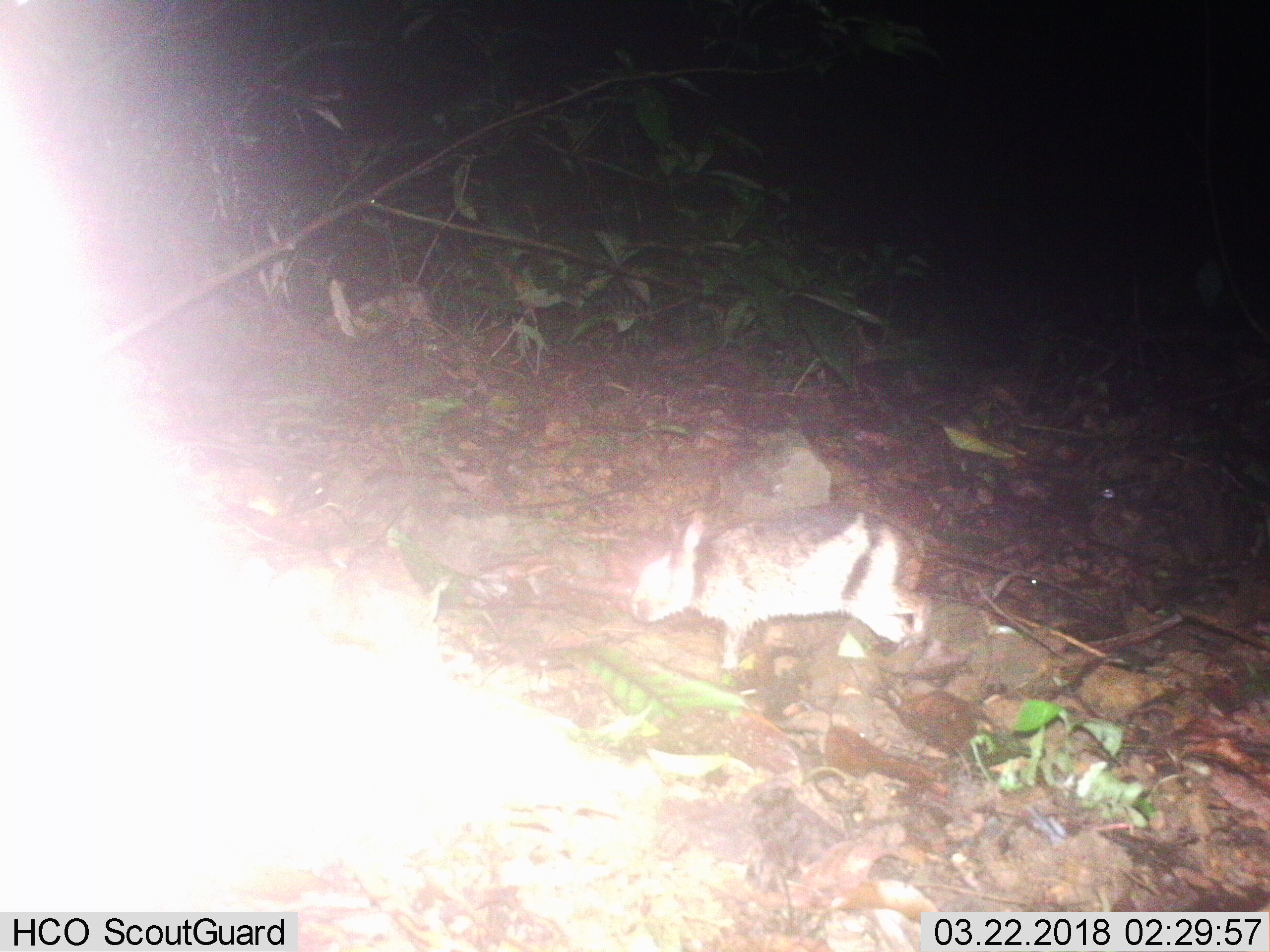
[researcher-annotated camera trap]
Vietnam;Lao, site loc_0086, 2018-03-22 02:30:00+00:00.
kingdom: Animalia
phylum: Chordata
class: Mammalia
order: Lagomorpha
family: Leporidae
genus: Nesolagus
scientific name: Nesolagus timminsi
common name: annamite striped rabbit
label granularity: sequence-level